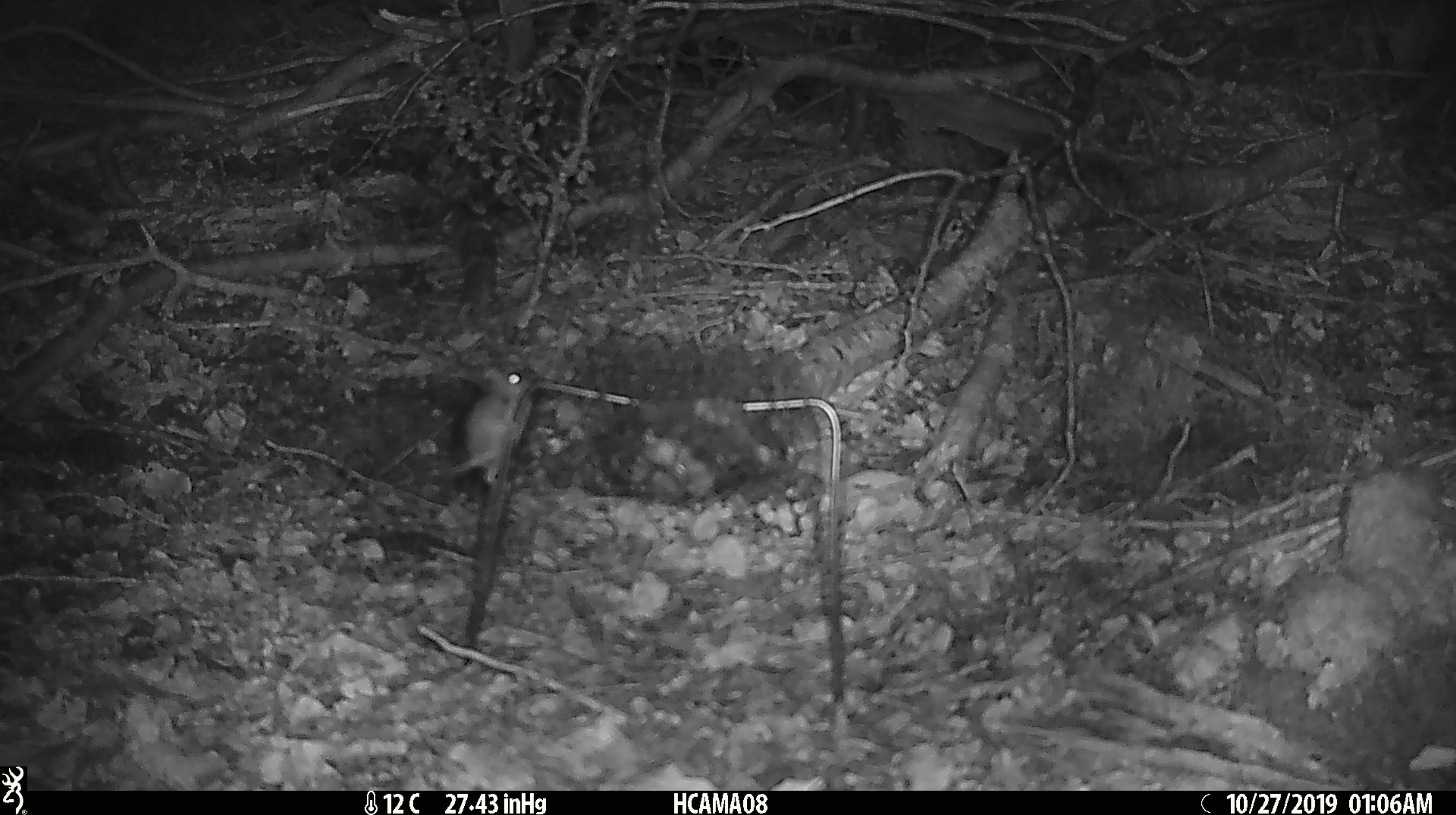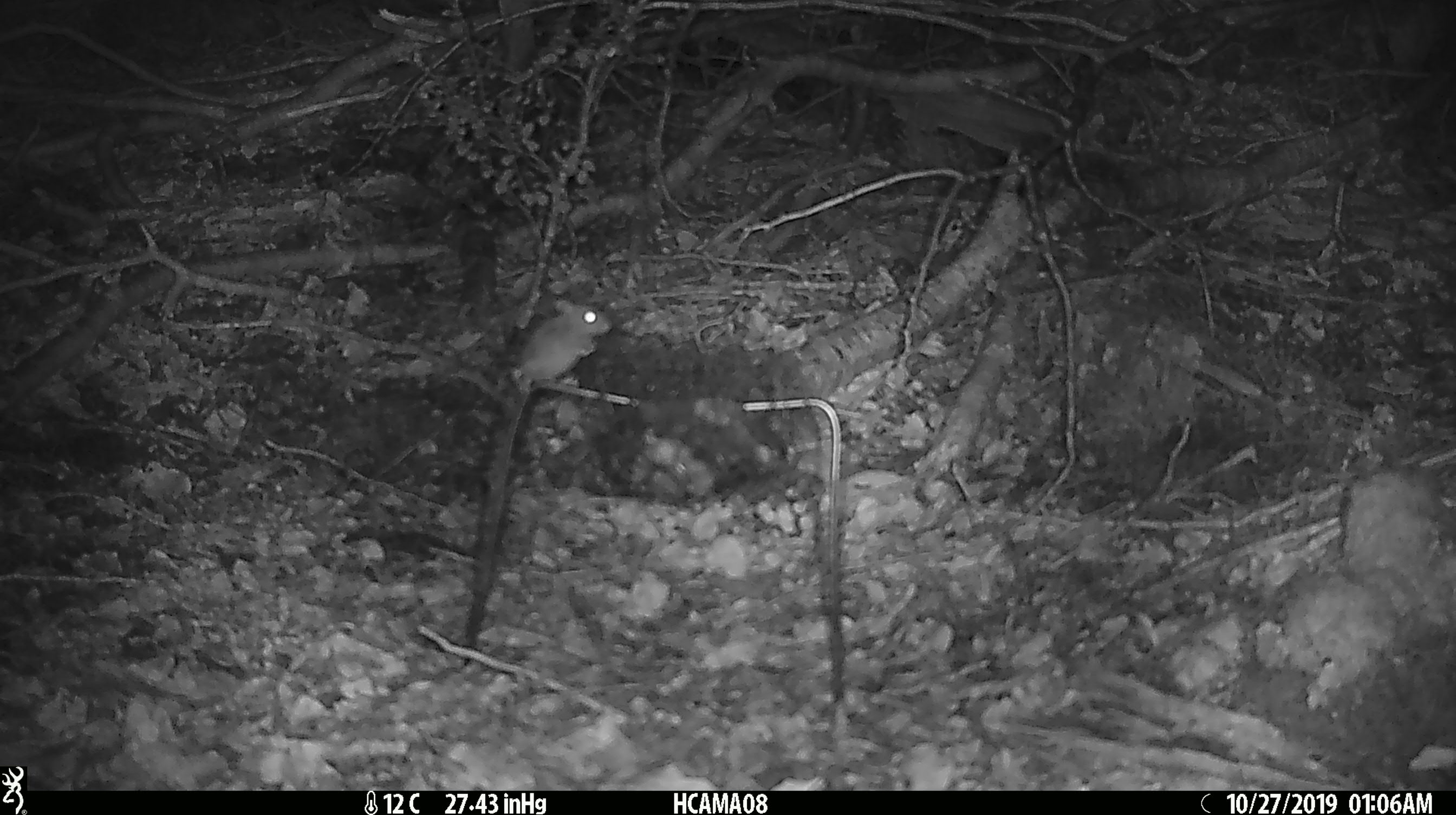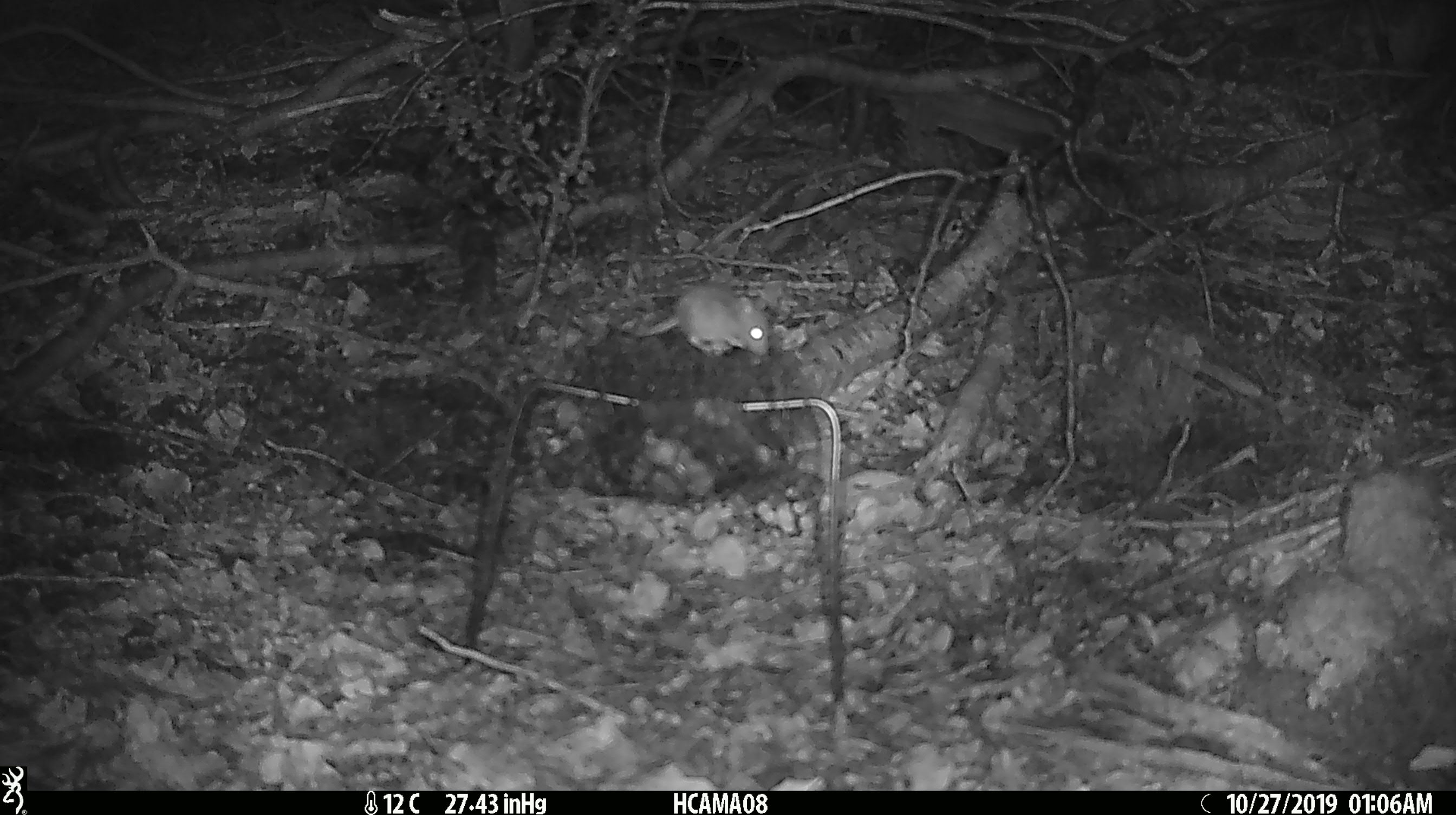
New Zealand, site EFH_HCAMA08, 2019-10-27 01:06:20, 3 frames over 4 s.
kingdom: Animalia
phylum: Chordata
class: Mammalia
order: Rodentia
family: Muridae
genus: Mus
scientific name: Mus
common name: mouse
Mouse (Mus).